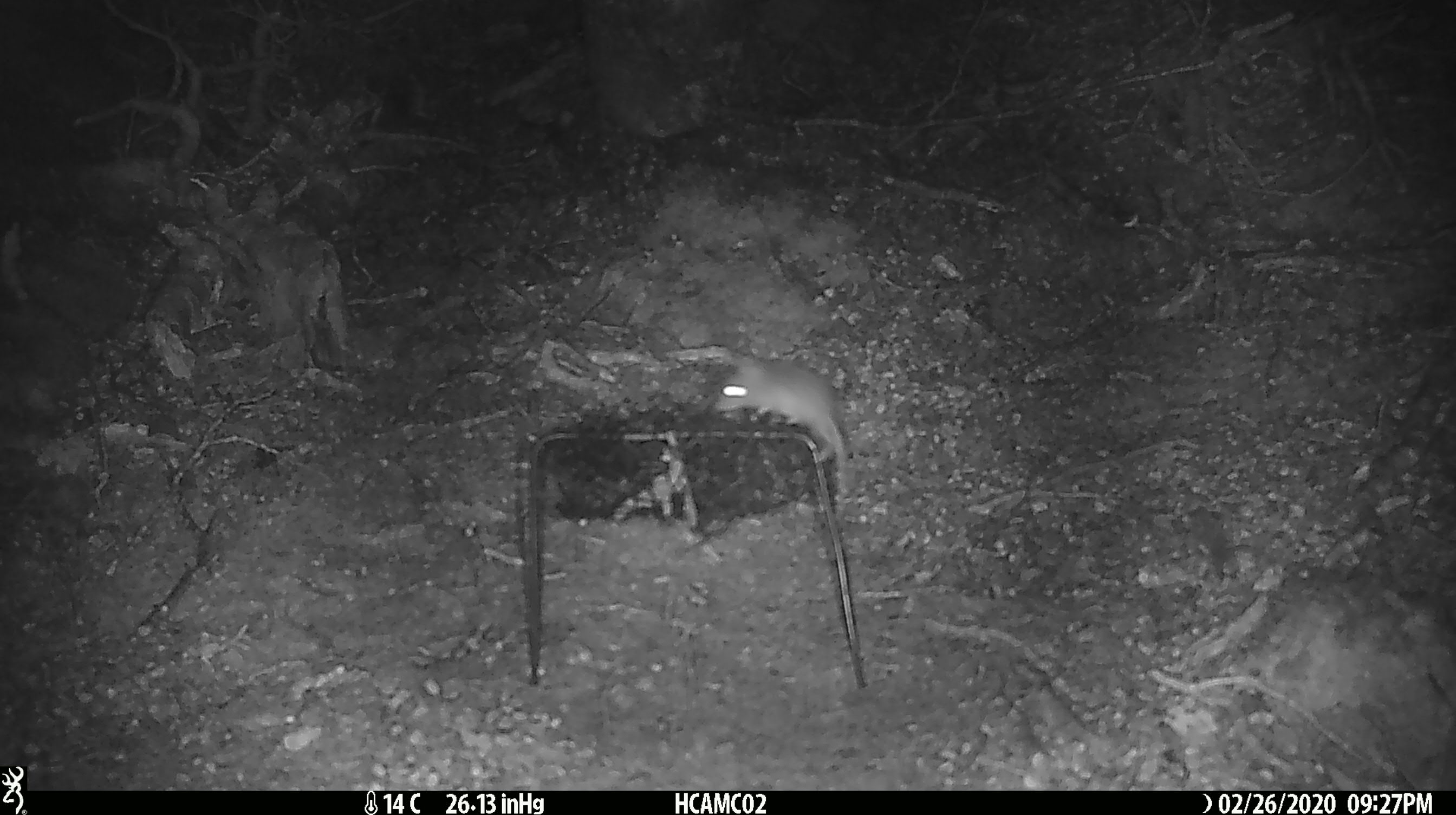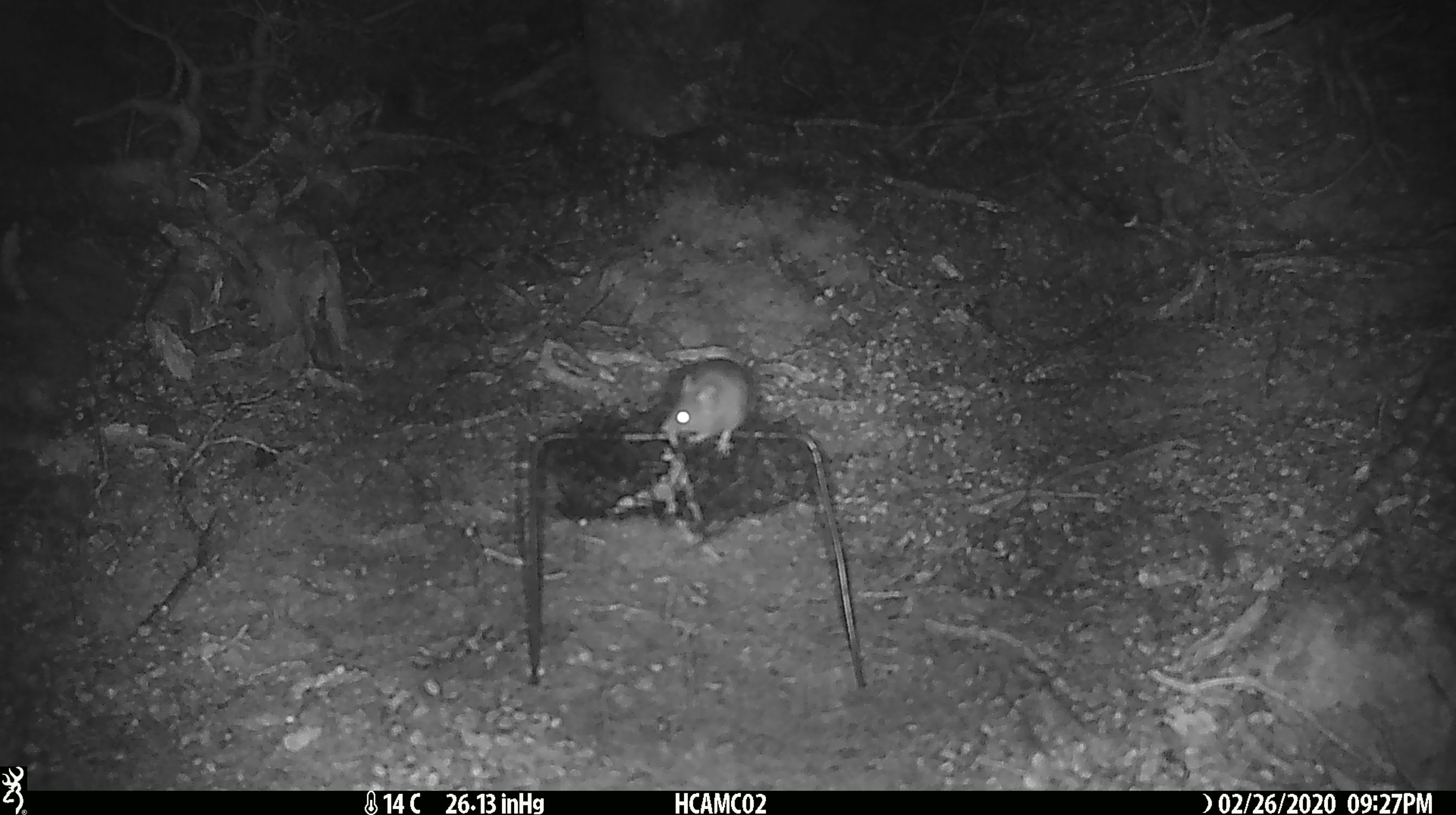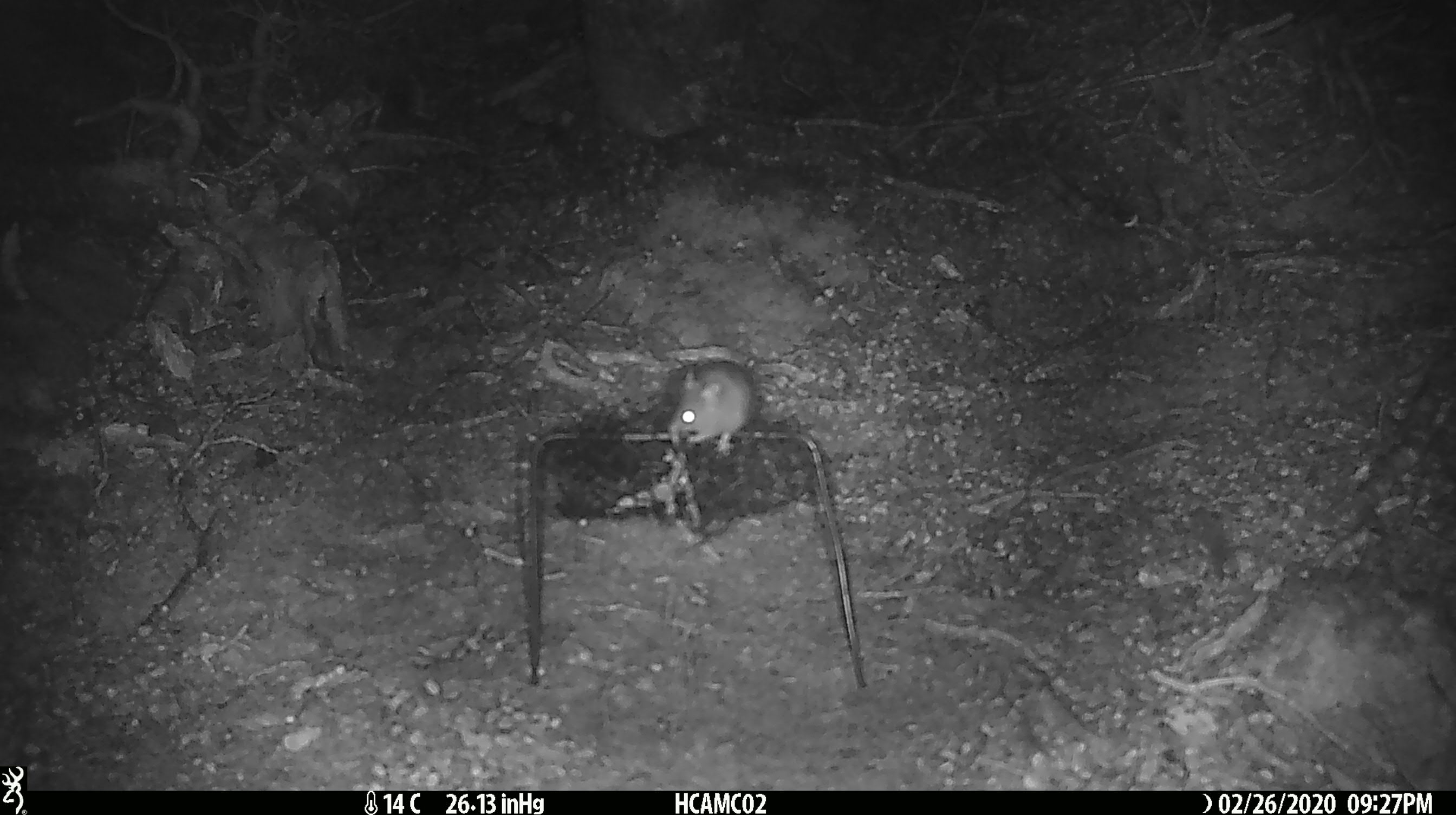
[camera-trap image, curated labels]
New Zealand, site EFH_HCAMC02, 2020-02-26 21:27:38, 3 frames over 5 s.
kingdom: Animalia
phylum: Chordata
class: Mammalia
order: Rodentia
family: Muridae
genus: Mus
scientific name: Mus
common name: mouse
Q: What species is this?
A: Mouse (Mus).